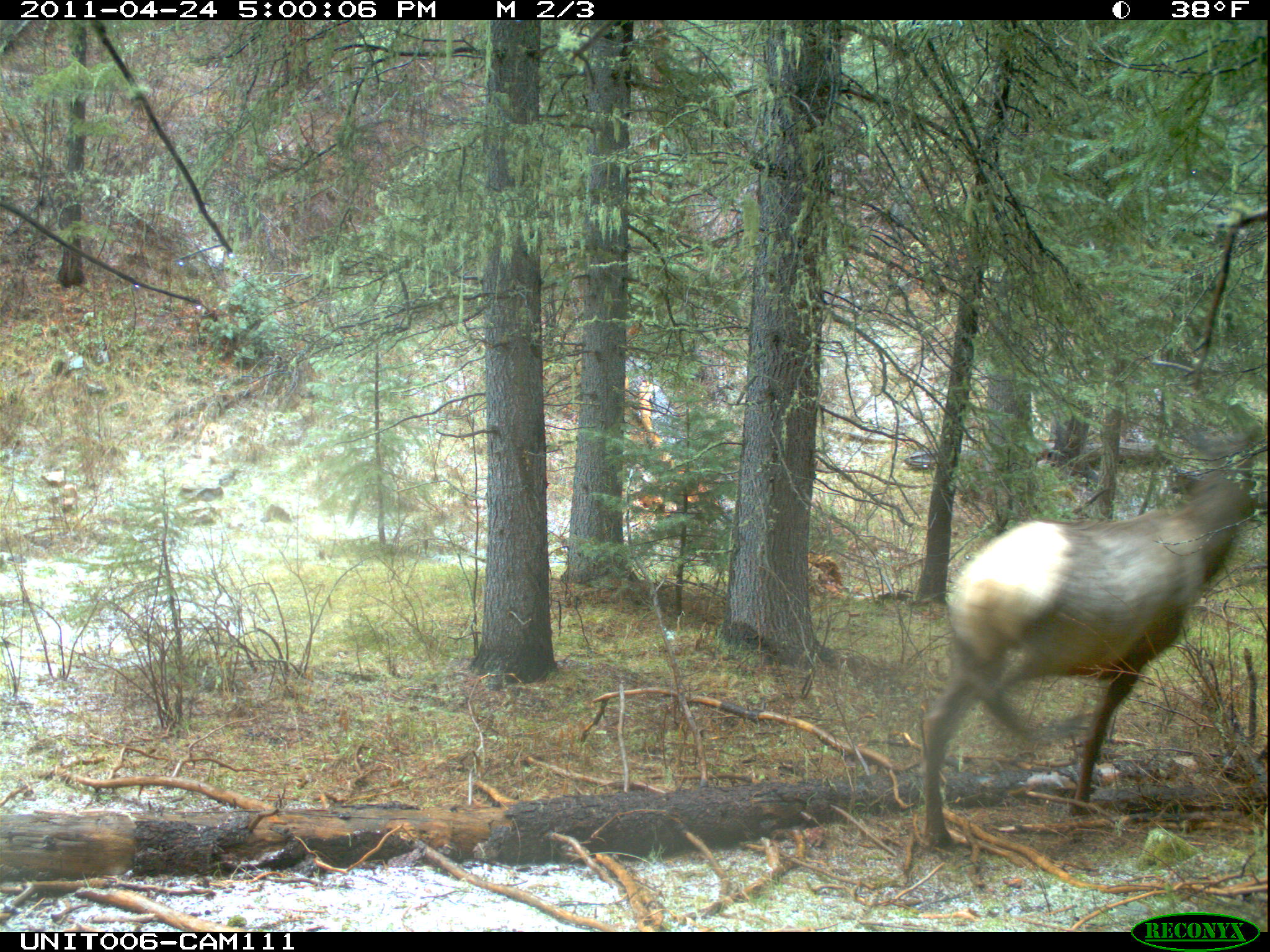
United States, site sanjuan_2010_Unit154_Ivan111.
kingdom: Animalia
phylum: Chordata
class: Mammalia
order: Artiodactyla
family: Cervidae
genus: Cervus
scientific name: Cervus elaphus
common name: red deer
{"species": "Cervus elaphus (red deer)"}